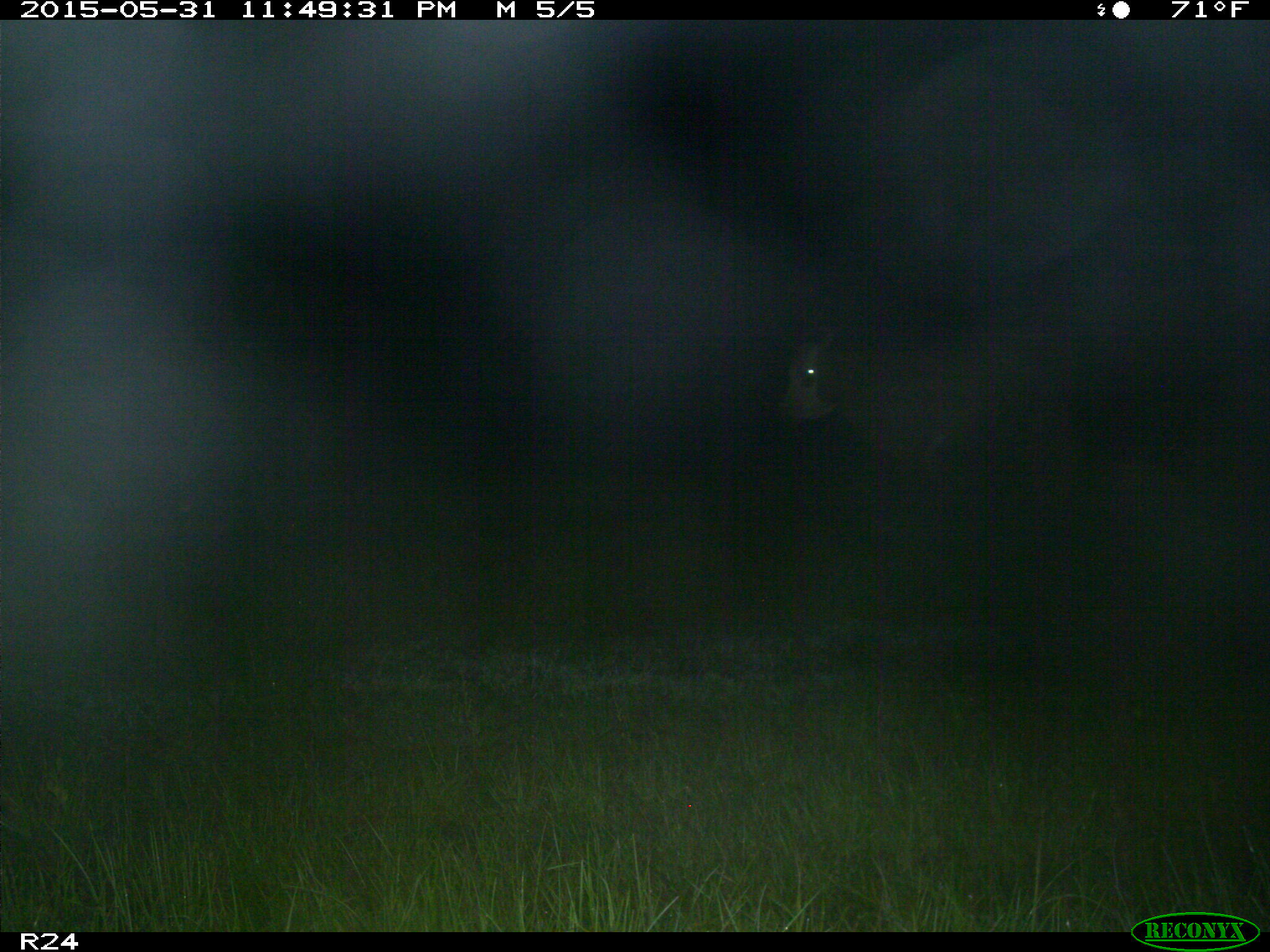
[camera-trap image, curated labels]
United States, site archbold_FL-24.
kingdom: Animalia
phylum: Chordata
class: Mammalia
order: Artiodactyla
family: Bovidae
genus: Bos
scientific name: Bos taurus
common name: domestic cow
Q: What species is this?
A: Bos taurus (domestic cow).